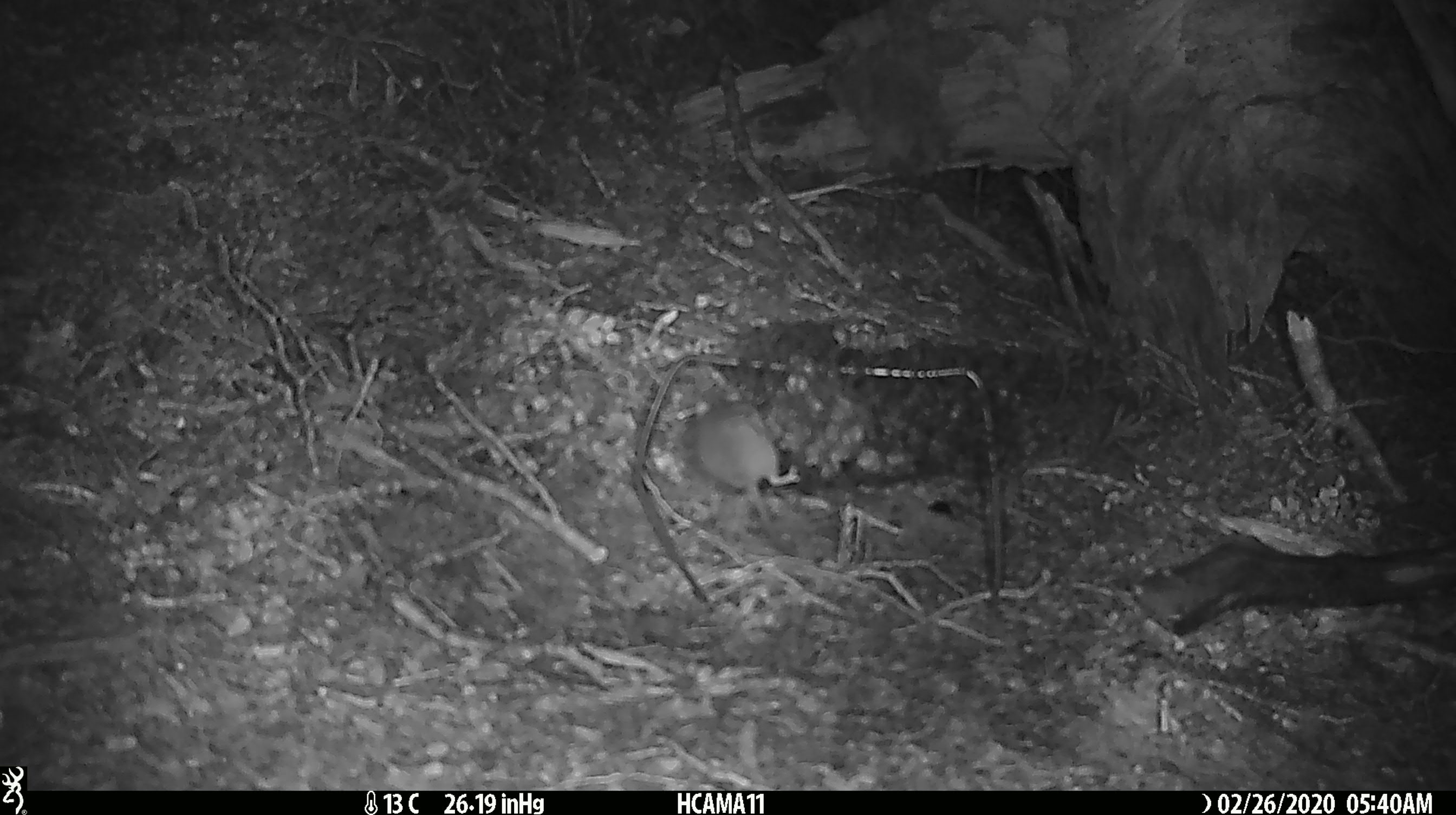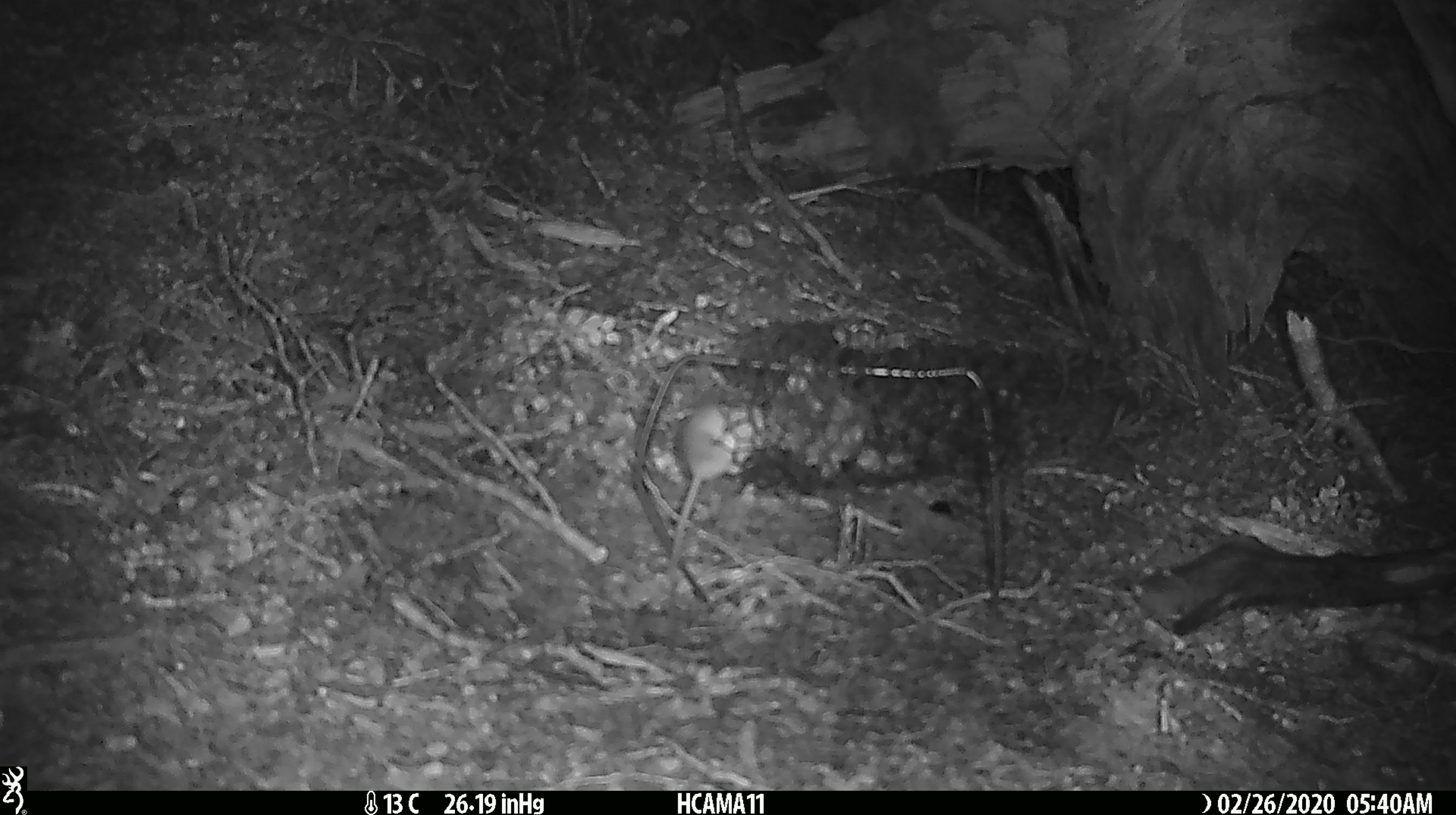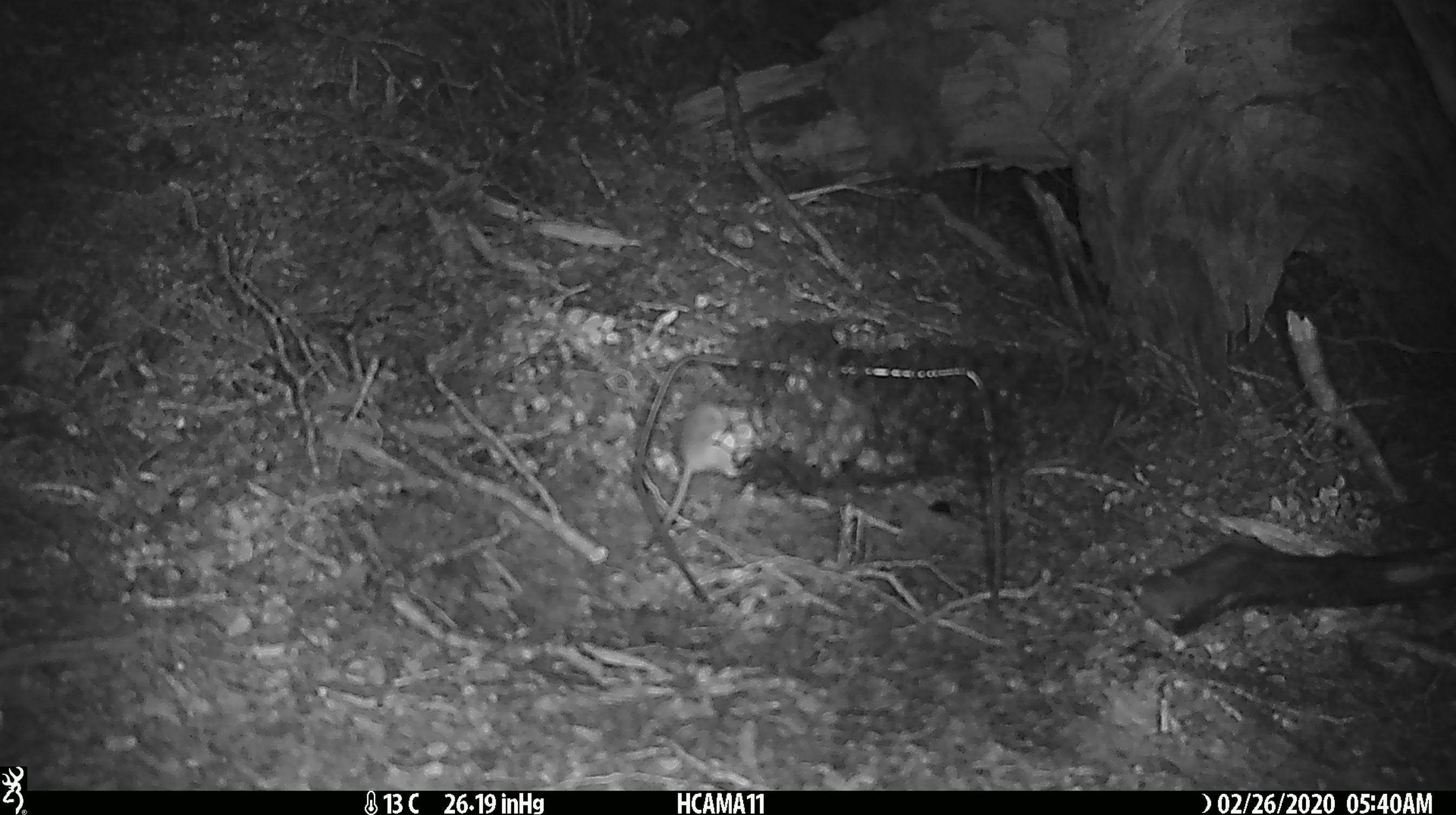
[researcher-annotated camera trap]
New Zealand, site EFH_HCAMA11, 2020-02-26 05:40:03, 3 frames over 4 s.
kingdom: Animalia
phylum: Chordata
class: Mammalia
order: Rodentia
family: Muridae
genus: Mus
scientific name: Mus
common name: mouse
Mouse (Mus).